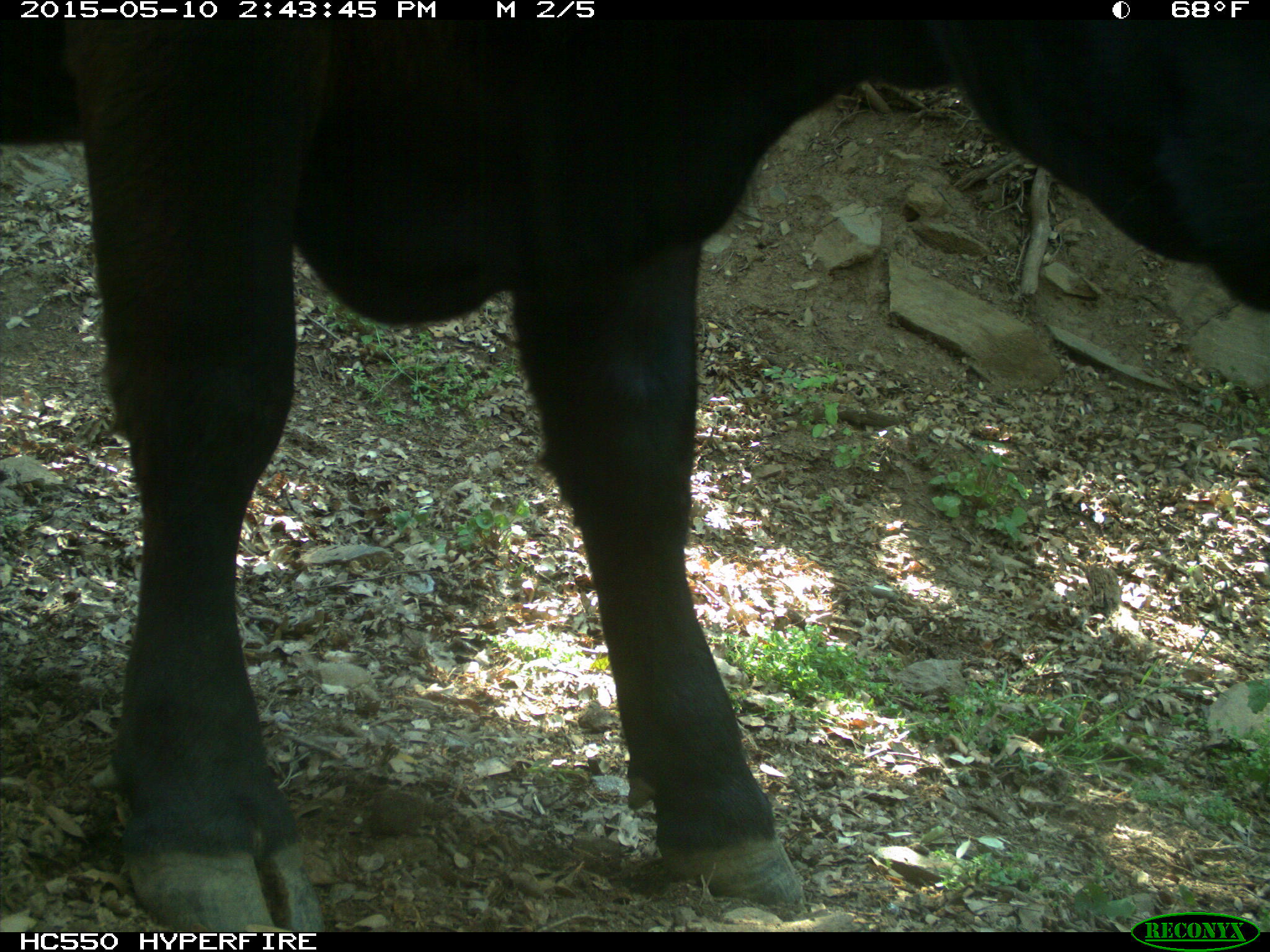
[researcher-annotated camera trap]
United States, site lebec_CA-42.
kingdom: Animalia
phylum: Chordata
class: Mammalia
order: Artiodactyla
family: Bovidae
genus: Bos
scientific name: Bos taurus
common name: domestic cow